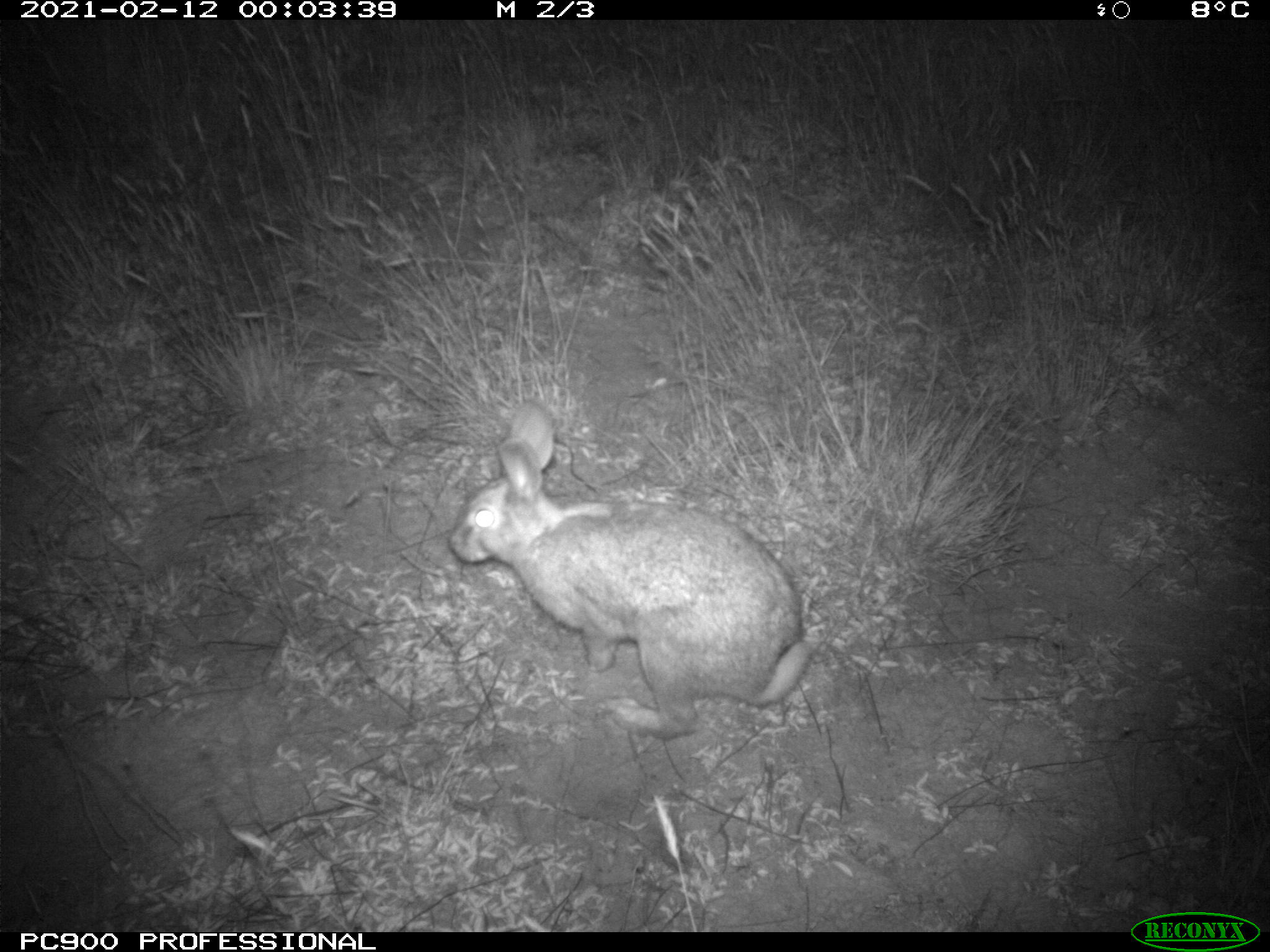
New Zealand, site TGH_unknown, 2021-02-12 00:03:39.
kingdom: Animalia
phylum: Chordata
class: Mammalia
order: Lagomorpha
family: Leporidae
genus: Oryctolagus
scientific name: Oryctolagus cuniculus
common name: european rabbit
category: rabbit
Rabbit (european rabbit) (Oryctolagus cuniculus).